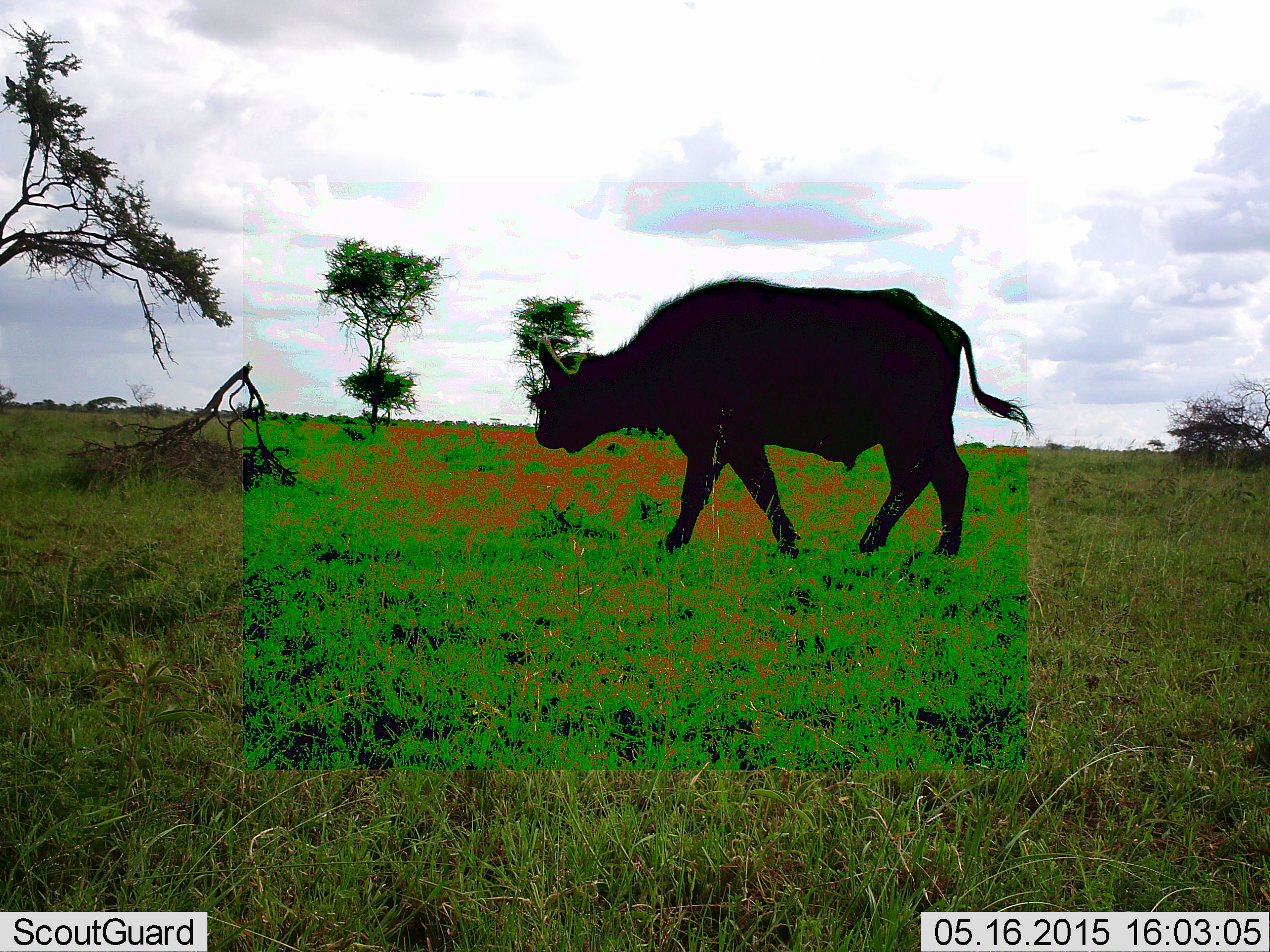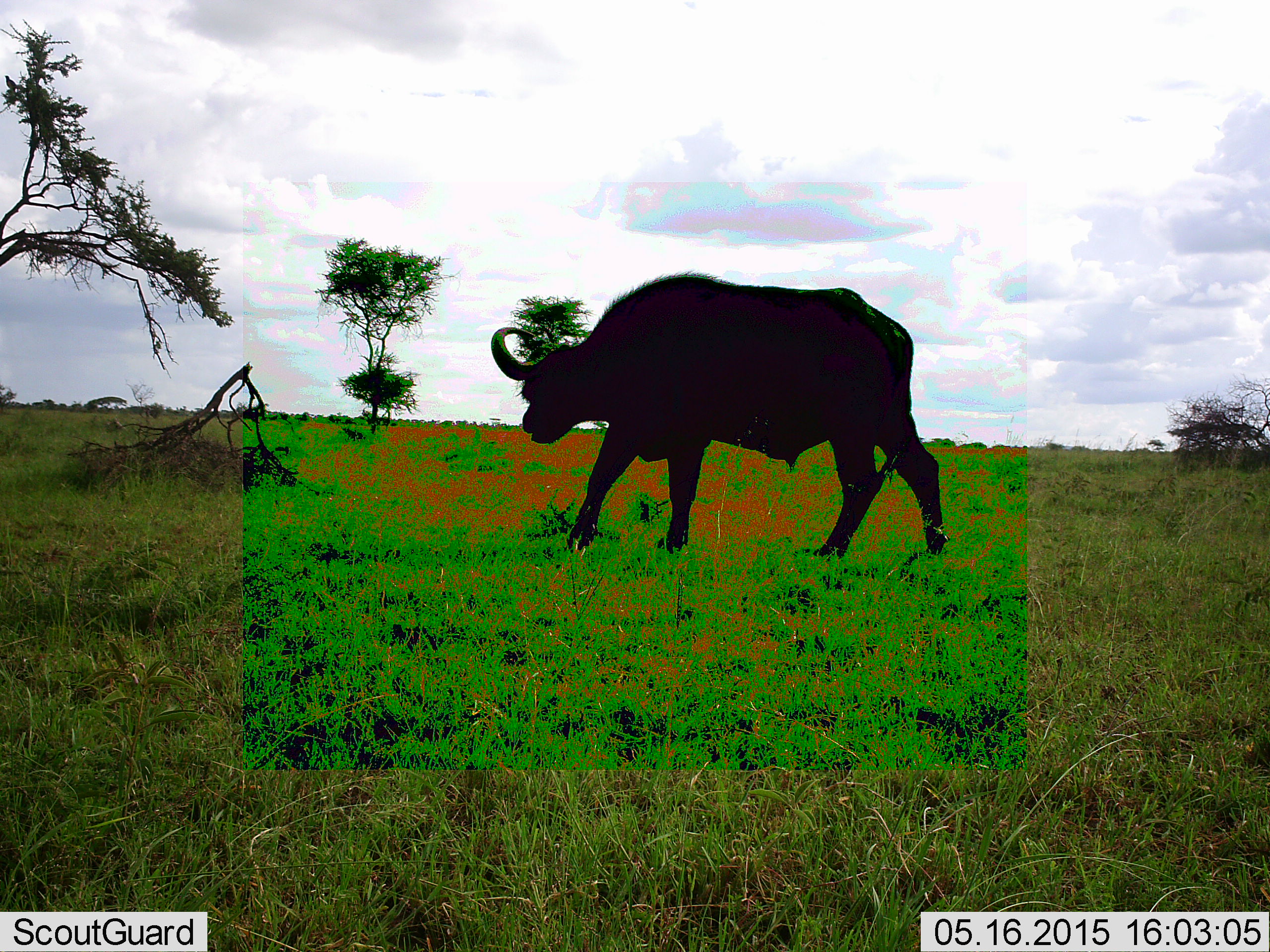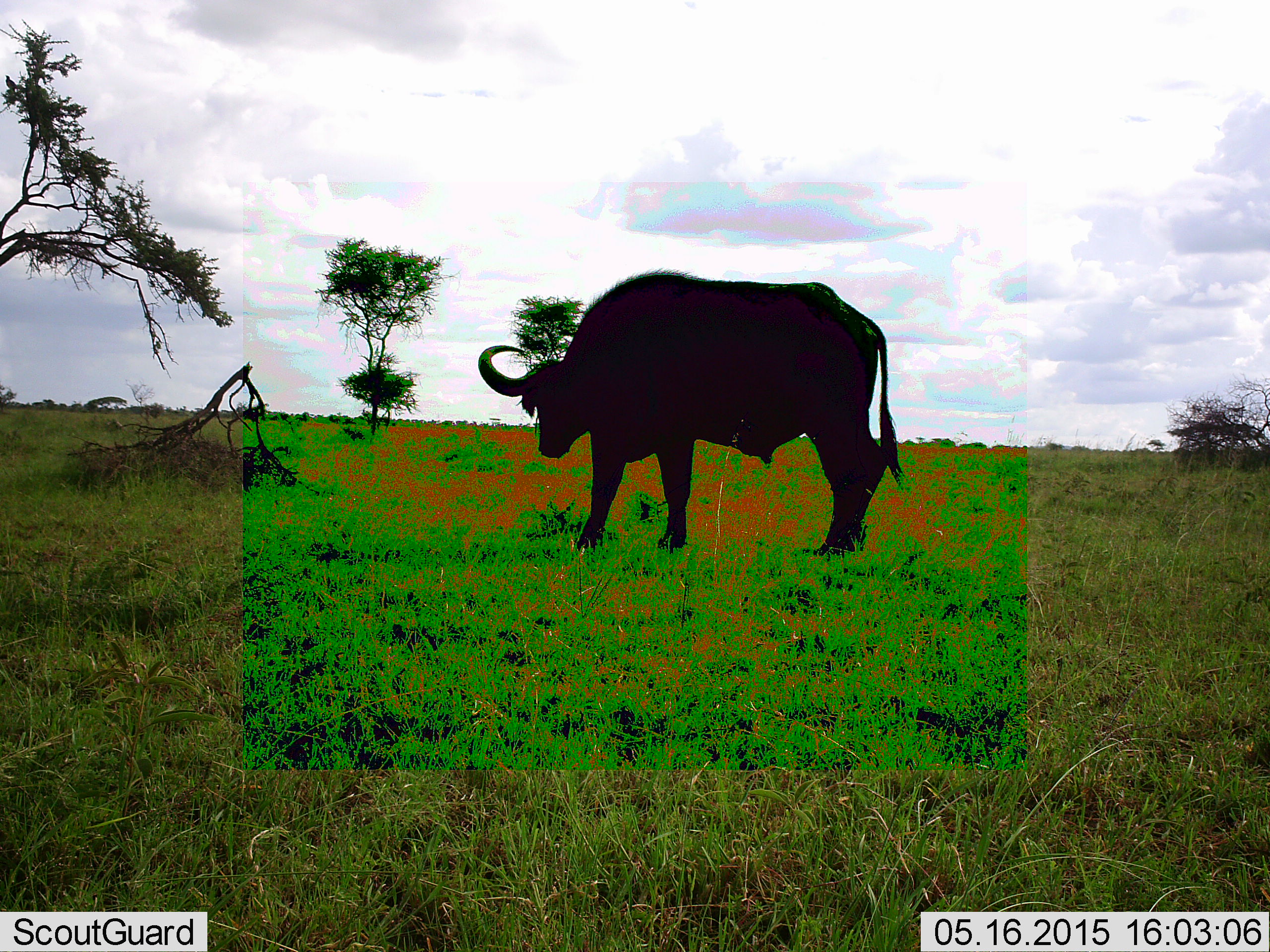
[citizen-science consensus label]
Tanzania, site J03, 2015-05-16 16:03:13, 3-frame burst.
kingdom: Animalia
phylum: Chordata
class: Mammalia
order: Artiodactyla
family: Bovidae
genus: Syncerus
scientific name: Syncerus caffer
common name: cape buffalo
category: buffalo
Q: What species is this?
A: Buffalo (cape buffalo) (Syncerus caffer).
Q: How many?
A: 1.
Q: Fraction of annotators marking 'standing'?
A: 20%.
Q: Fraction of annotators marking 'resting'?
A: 0%.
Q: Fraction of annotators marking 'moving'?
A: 90%.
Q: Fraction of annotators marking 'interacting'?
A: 0%.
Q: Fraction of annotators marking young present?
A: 0%.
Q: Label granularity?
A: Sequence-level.